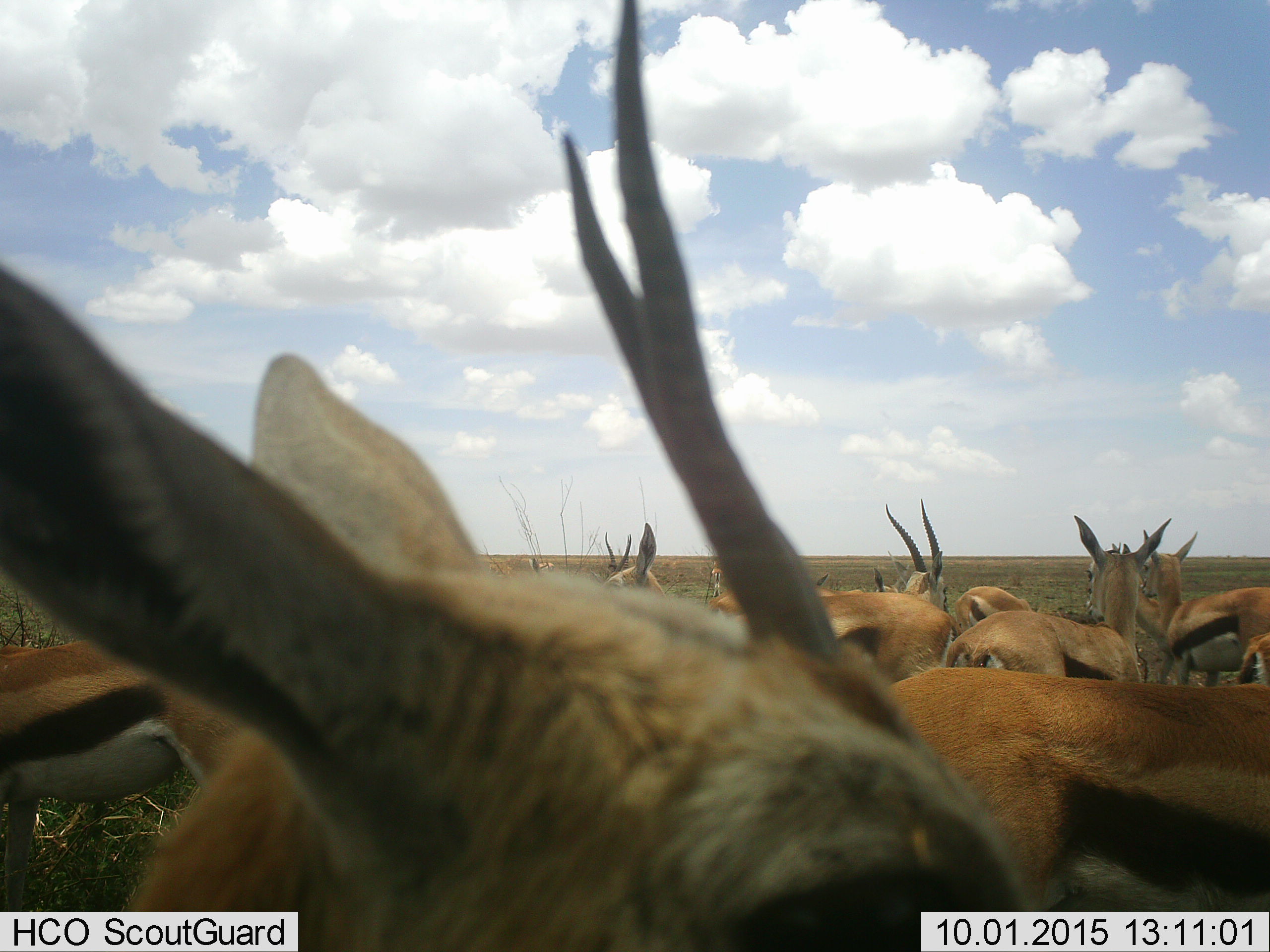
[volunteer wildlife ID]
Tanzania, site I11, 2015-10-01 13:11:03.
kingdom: Animalia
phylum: Chordata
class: Mammalia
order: Artiodactyla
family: Bovidae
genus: Eudorcas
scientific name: Eudorcas thomsonii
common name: thomson's gazelle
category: gazellethomsons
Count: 11-50.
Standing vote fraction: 100%.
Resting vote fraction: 0%.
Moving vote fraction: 0%.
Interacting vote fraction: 11%.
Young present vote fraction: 0%.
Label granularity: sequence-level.